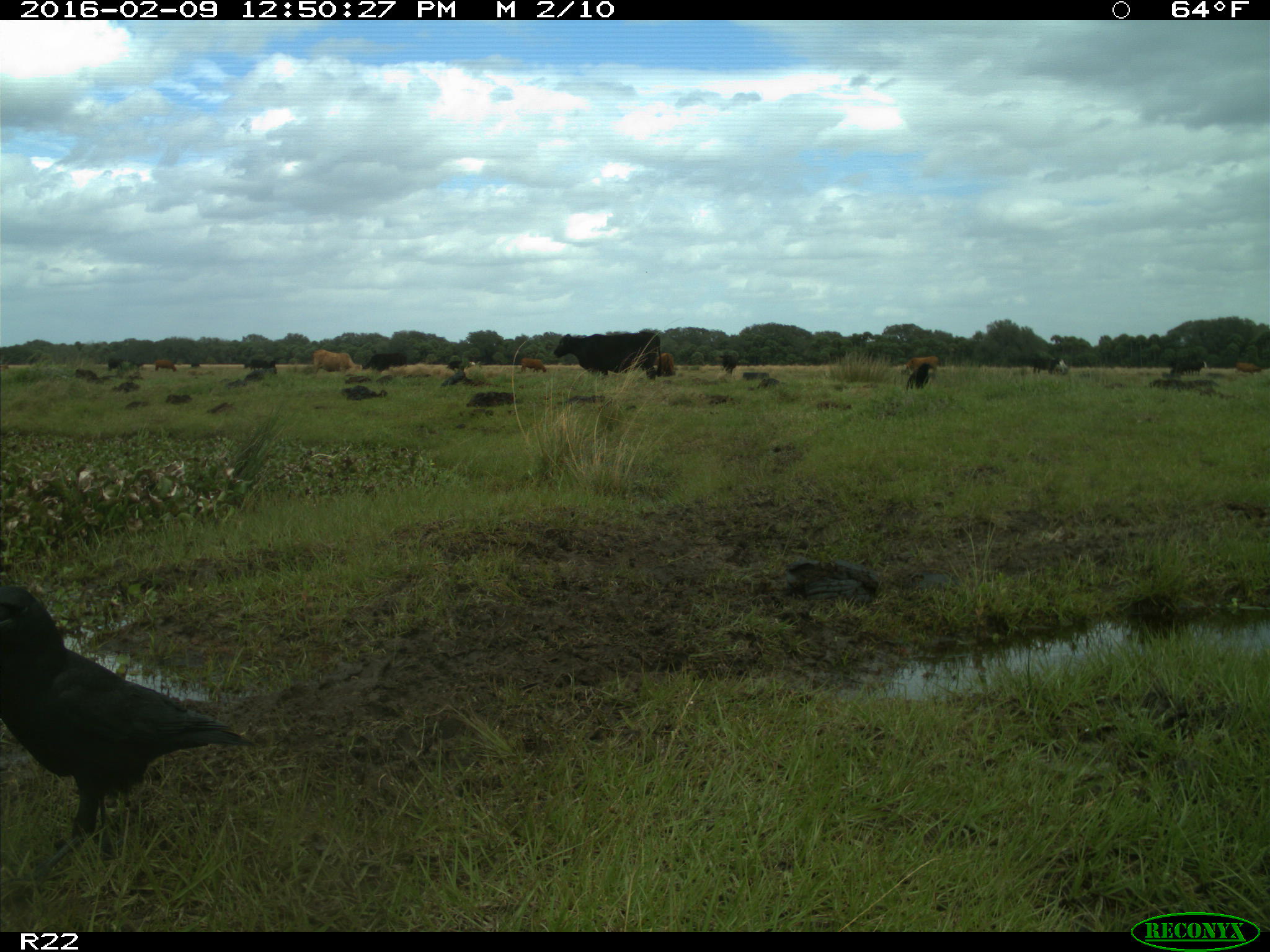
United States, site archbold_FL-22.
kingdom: Animalia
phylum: Chordata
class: Mammalia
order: Artiodactyla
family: Bovidae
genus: Bos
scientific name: Bos taurus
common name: domestic cow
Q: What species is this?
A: Bos taurus (domestic cow).